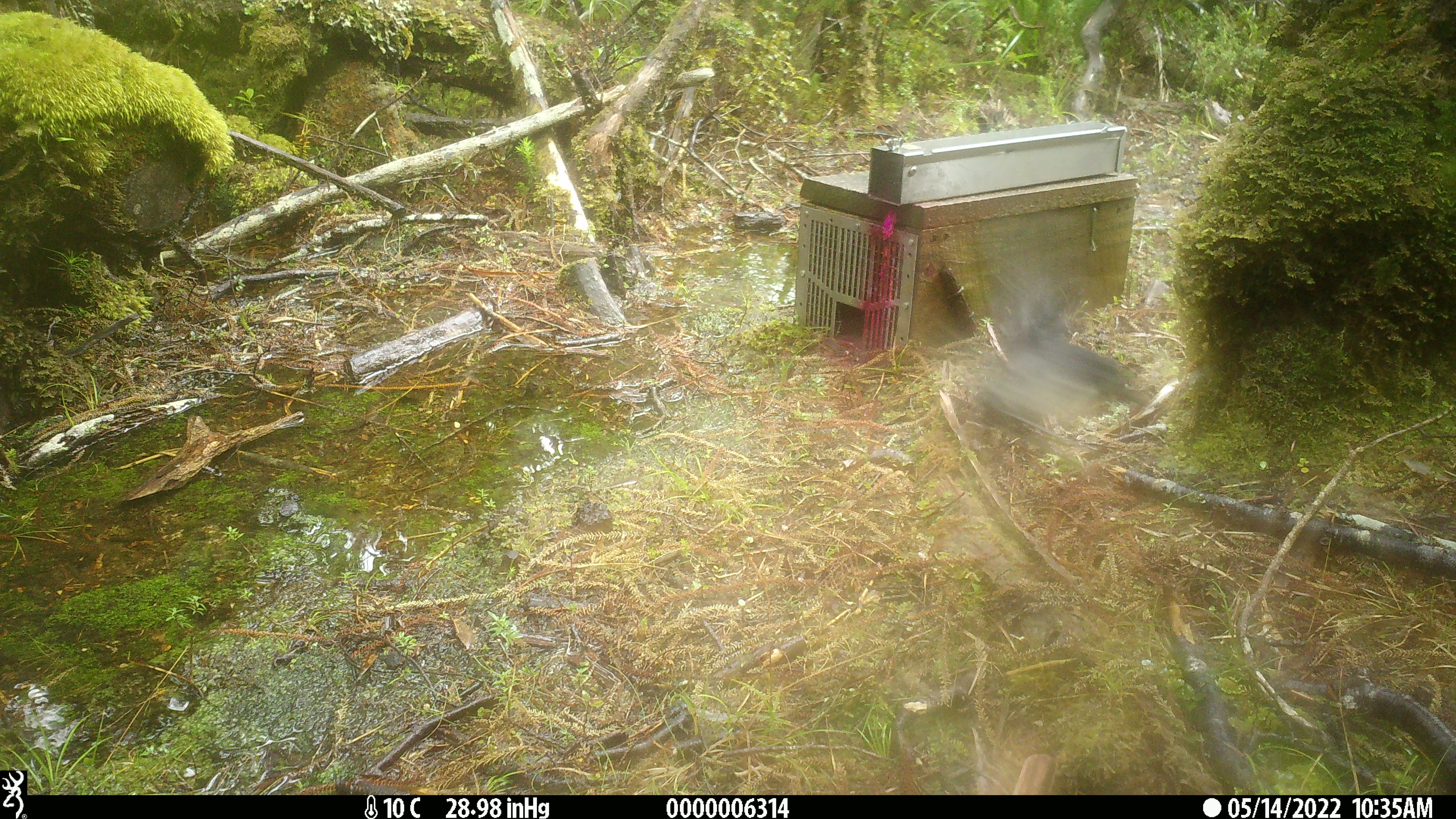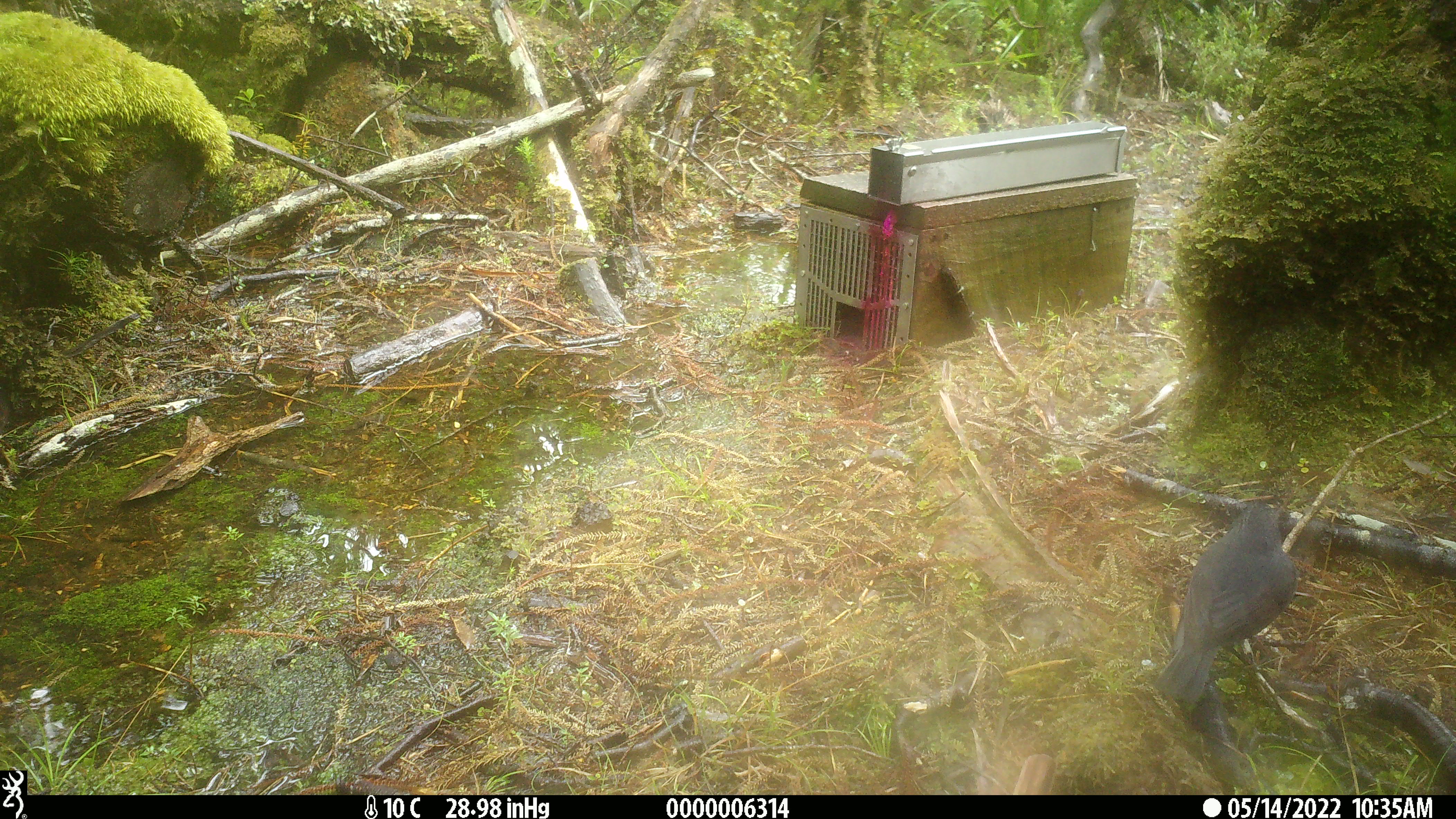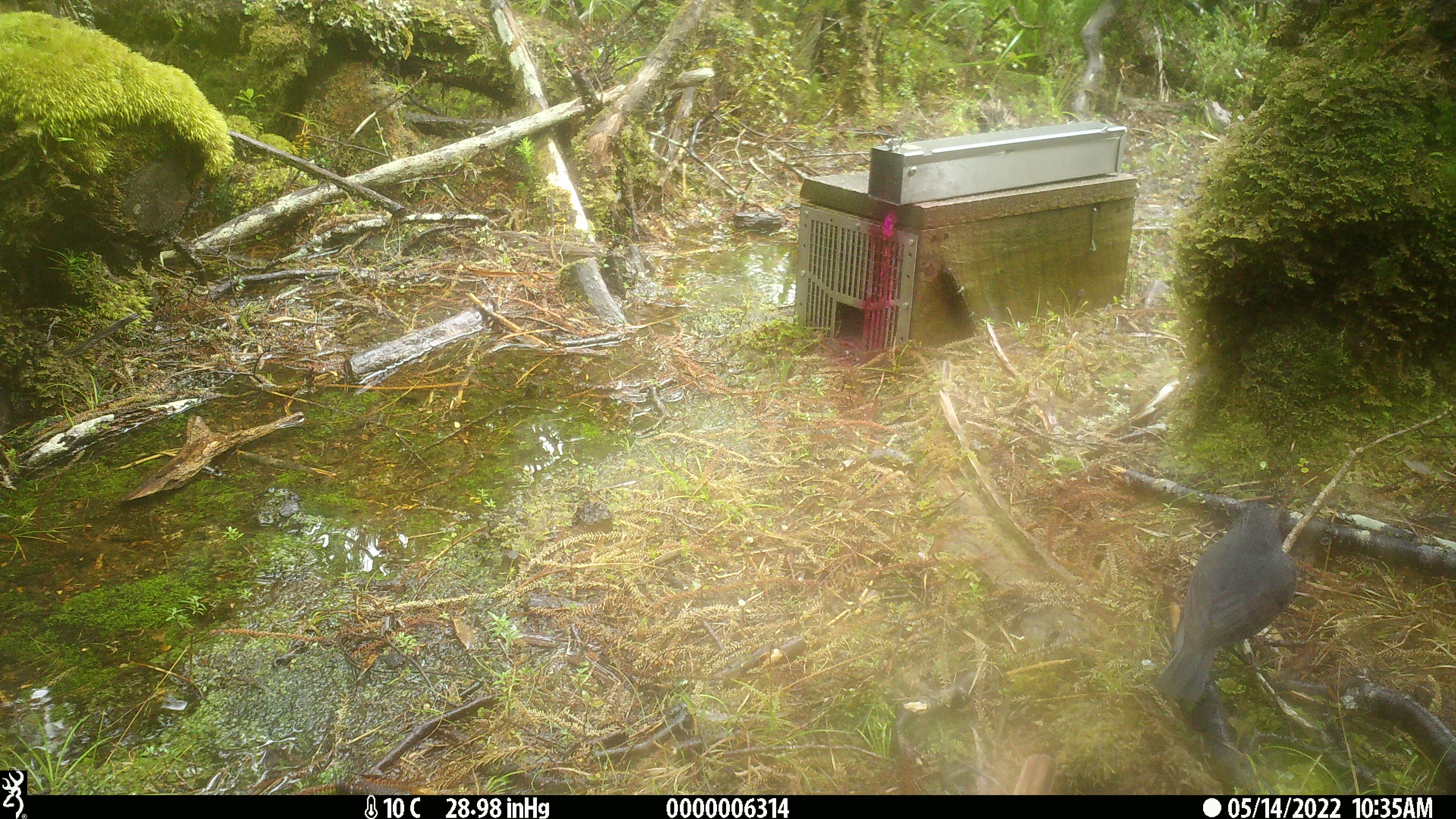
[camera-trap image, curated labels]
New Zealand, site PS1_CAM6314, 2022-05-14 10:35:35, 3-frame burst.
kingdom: Animalia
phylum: Chordata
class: Aves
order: Passeriformes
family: Petroicidae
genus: Petroica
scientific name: Petroica australis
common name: new zealand robin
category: robin